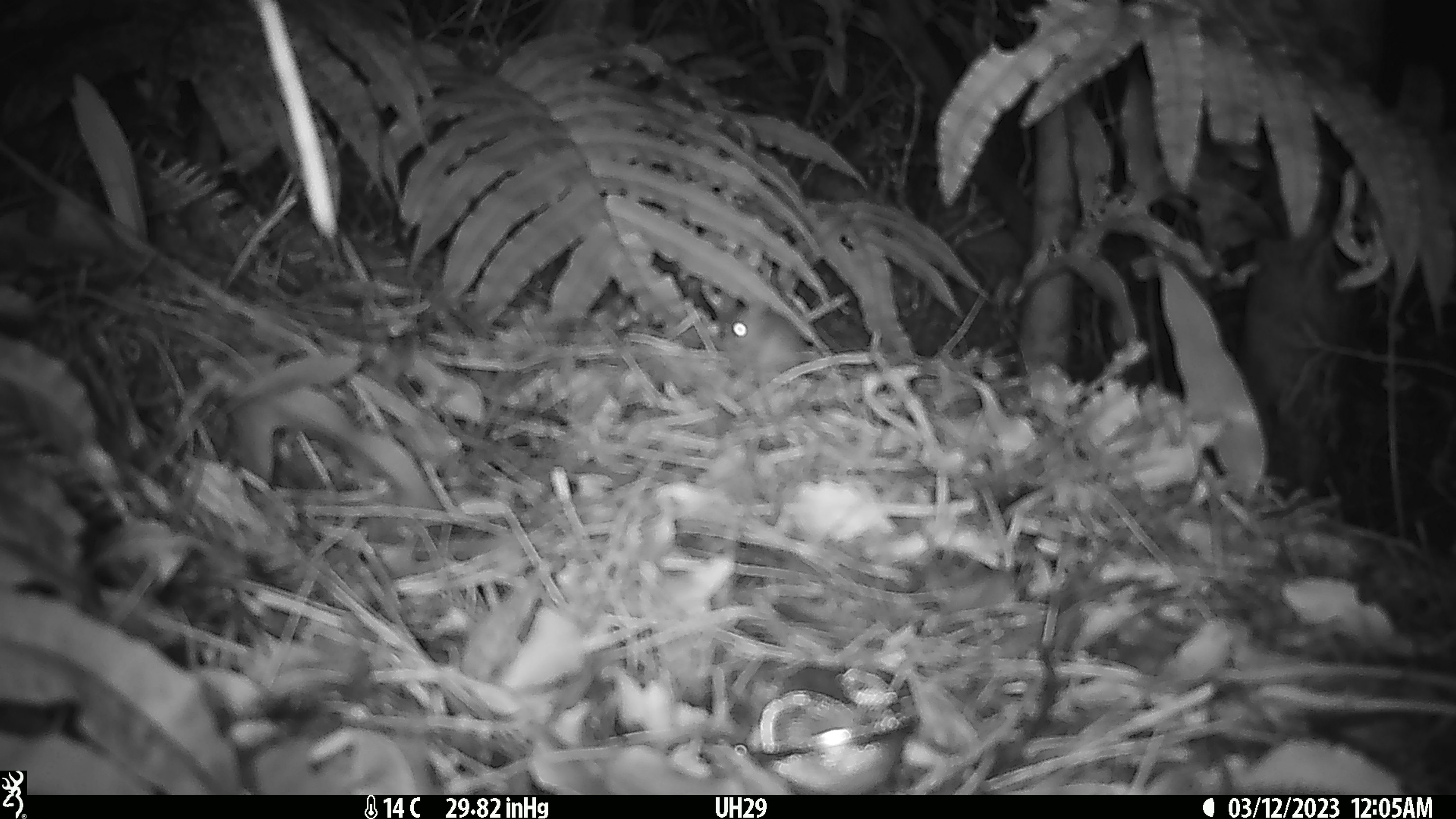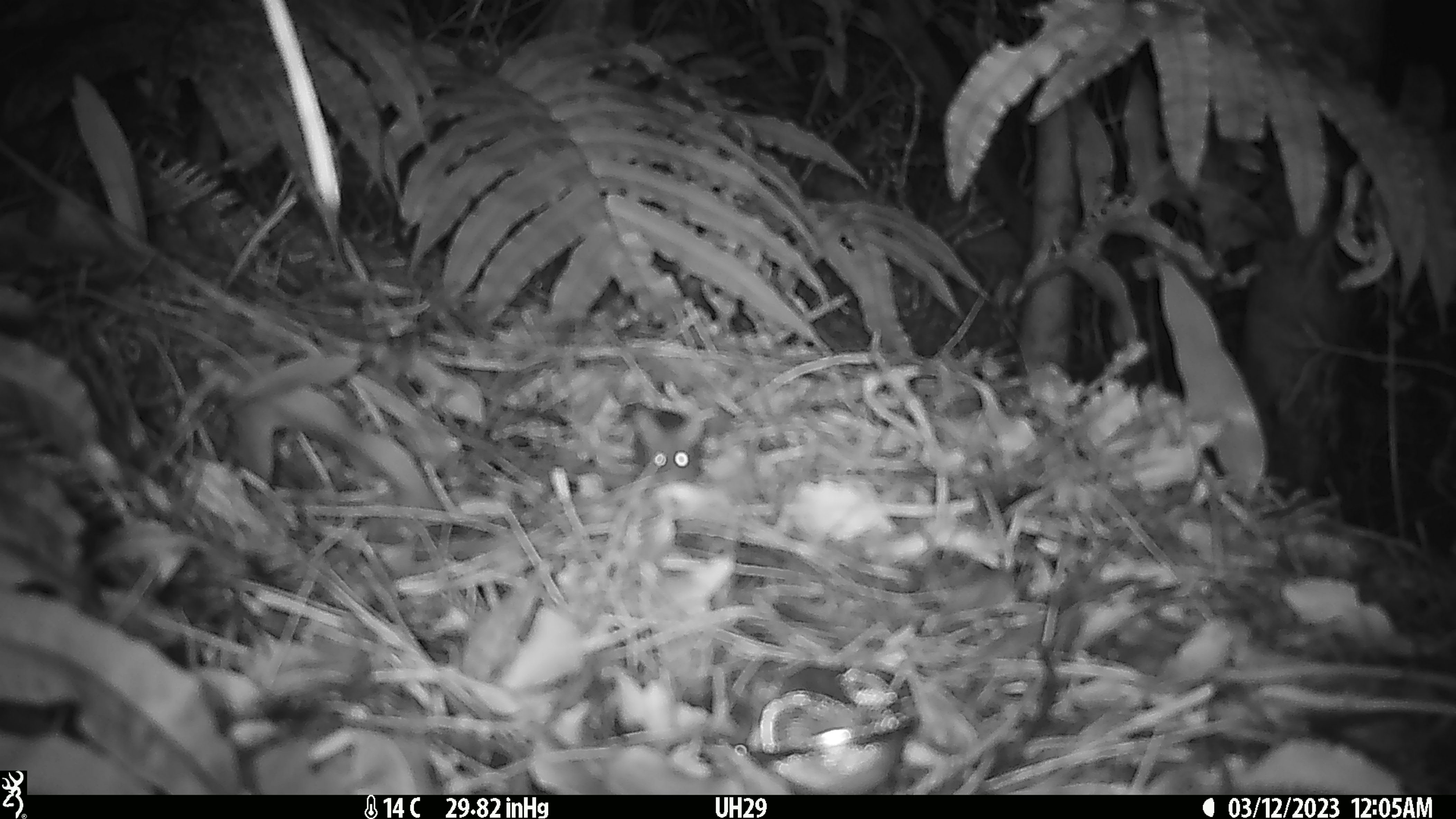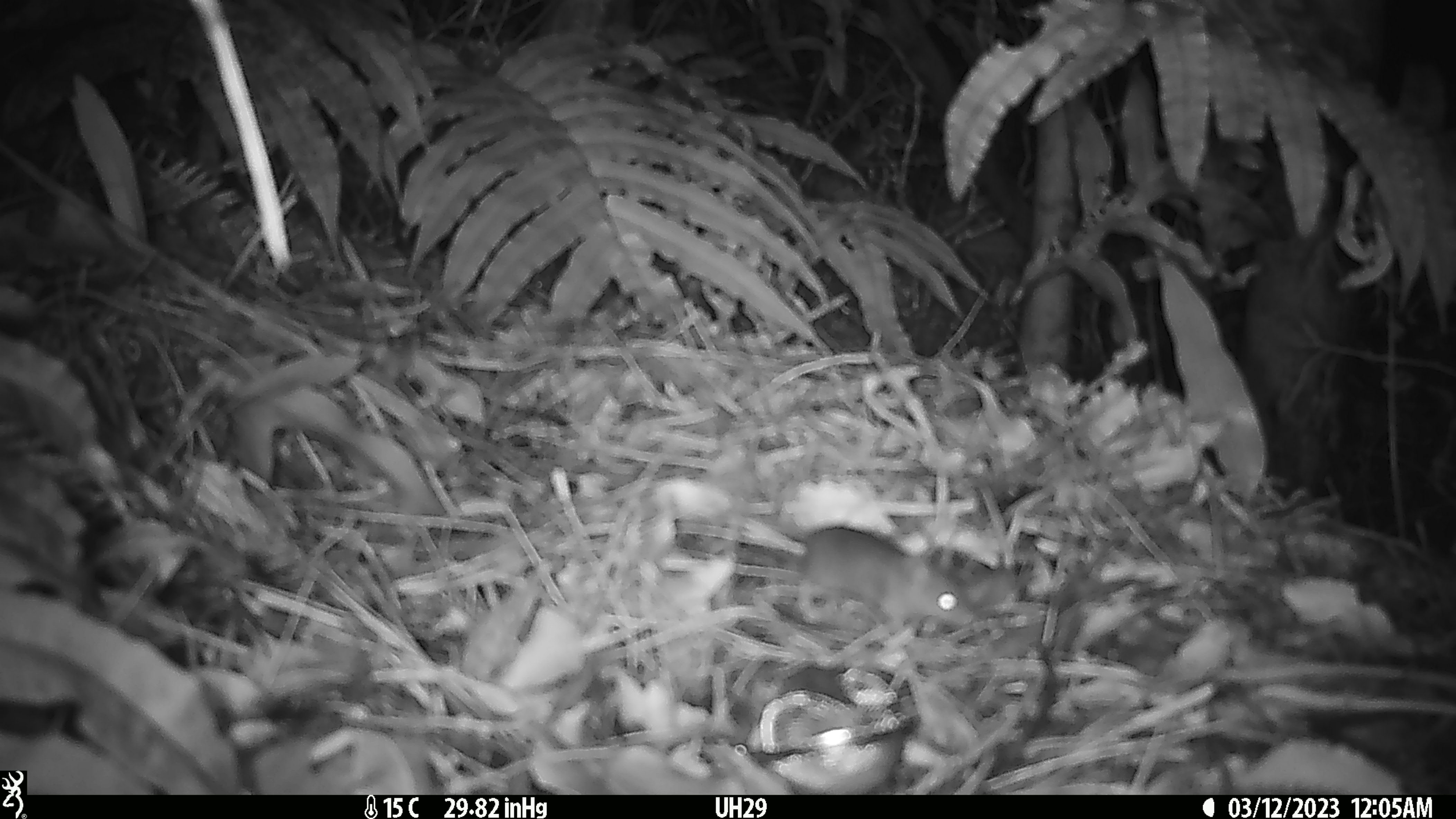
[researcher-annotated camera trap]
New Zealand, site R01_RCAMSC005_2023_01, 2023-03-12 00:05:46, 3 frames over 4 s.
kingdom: Animalia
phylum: Chordata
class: Mammalia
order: Rodentia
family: Muridae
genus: Mus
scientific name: Mus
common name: mouse